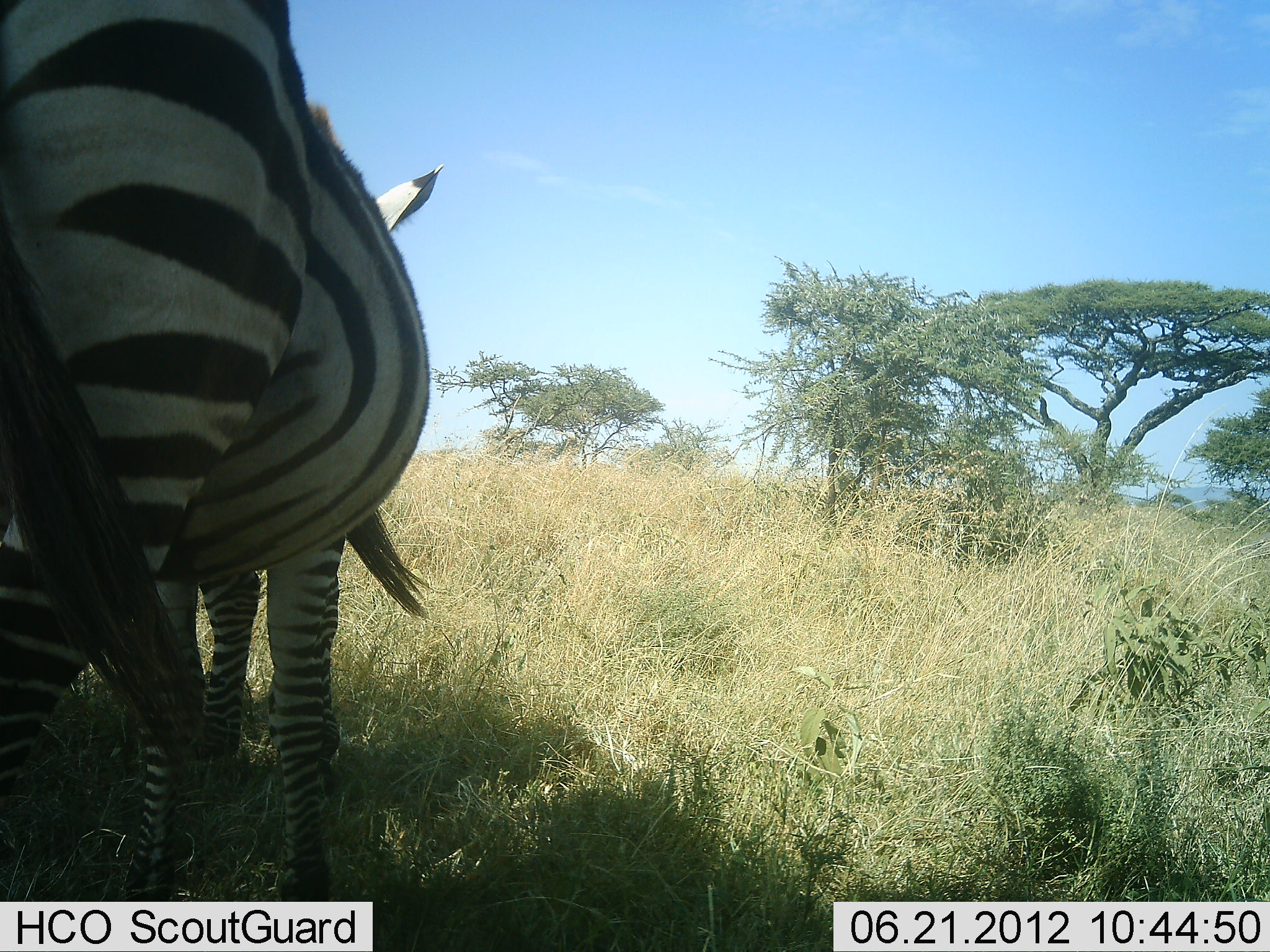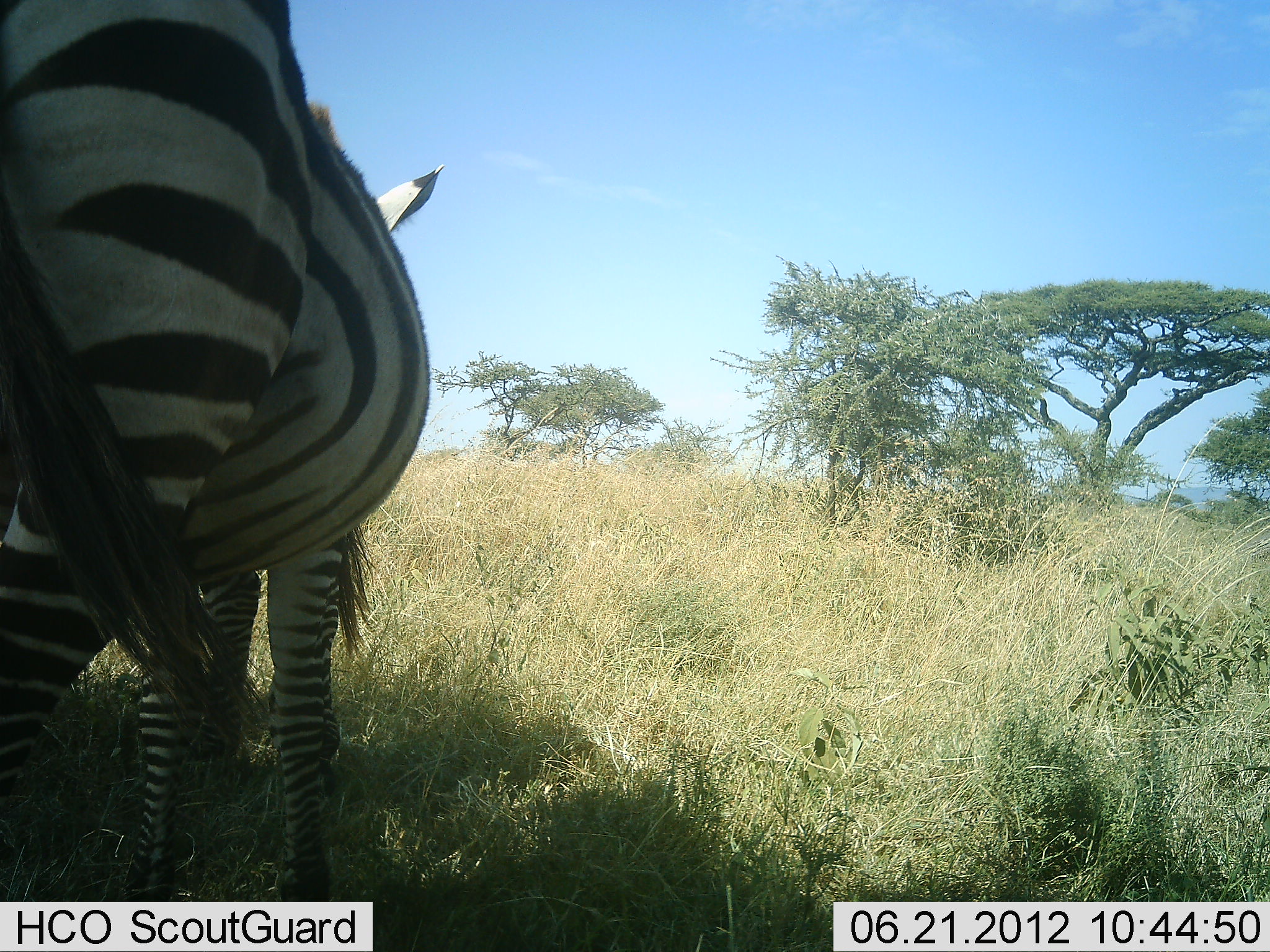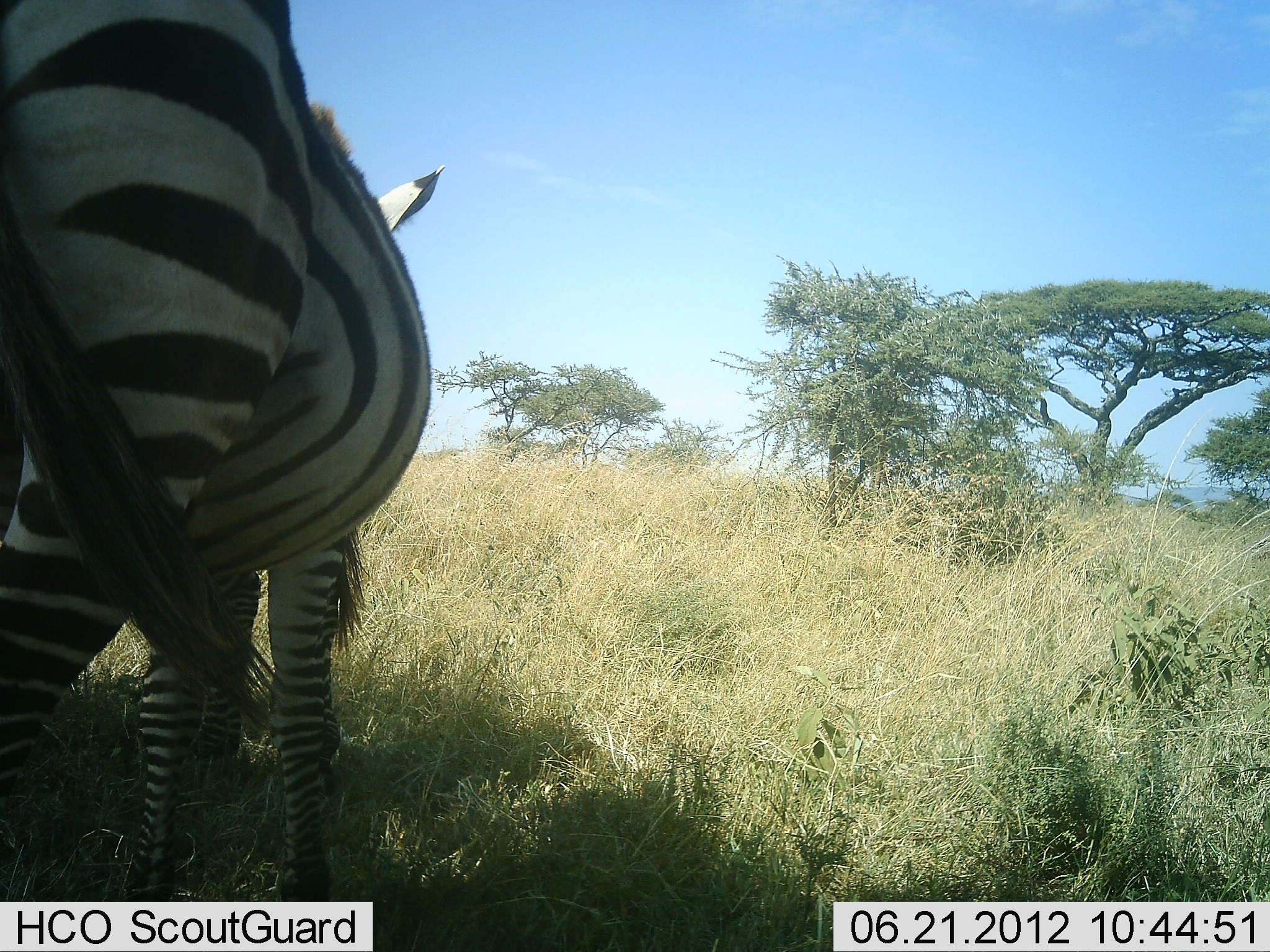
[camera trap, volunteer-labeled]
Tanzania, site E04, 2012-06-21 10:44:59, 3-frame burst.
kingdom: Animalia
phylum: Chordata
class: Mammalia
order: Perissodactyla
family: Equidae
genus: Equus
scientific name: Equus quagga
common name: plains zebra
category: zebra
Zebra (plains zebra) (Equus quagga), count 2. Behavior (volunteer vote fractions): standing 90%, resting 0%, moving 10%, interacting 0%. Young present (vote fraction): 10%. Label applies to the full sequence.